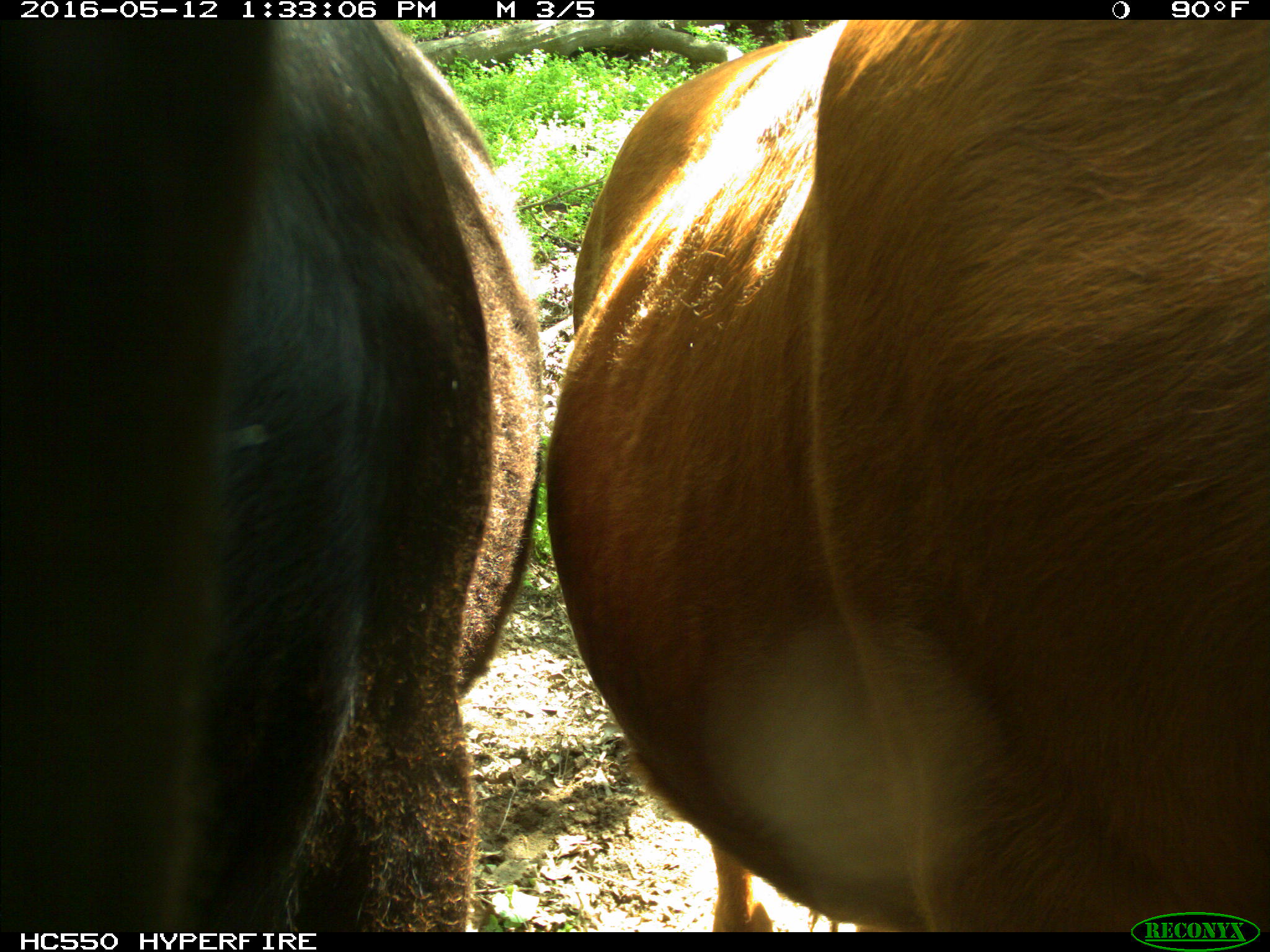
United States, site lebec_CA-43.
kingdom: Animalia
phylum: Chordata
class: Mammalia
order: Artiodactyla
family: Bovidae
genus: Bos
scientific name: Bos taurus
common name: domestic cow